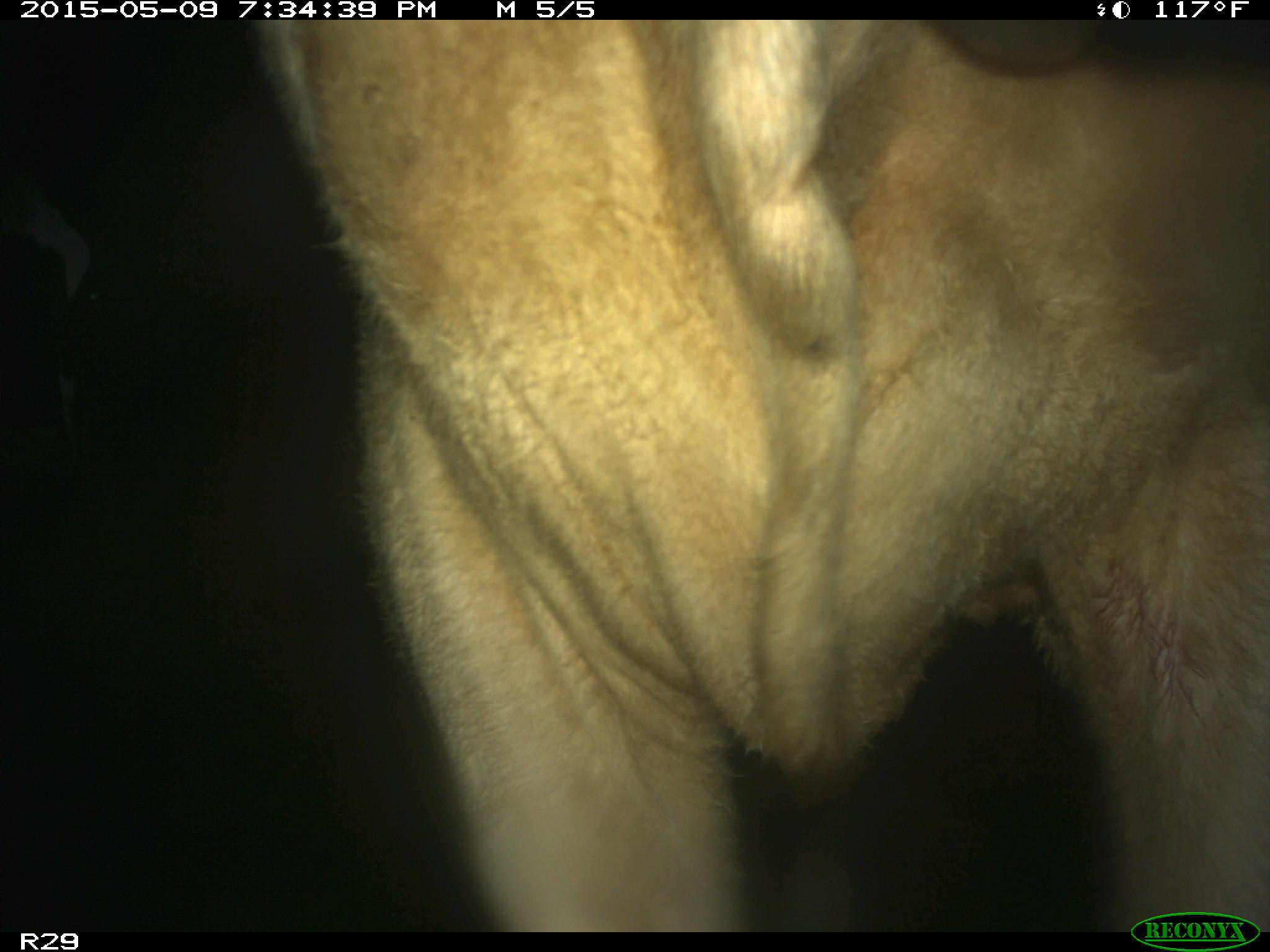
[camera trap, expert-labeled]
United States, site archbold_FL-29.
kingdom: Animalia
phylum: Chordata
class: Mammalia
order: Artiodactyla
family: Bovidae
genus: Bos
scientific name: Bos taurus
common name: domestic cow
Bos taurus (domestic cow).